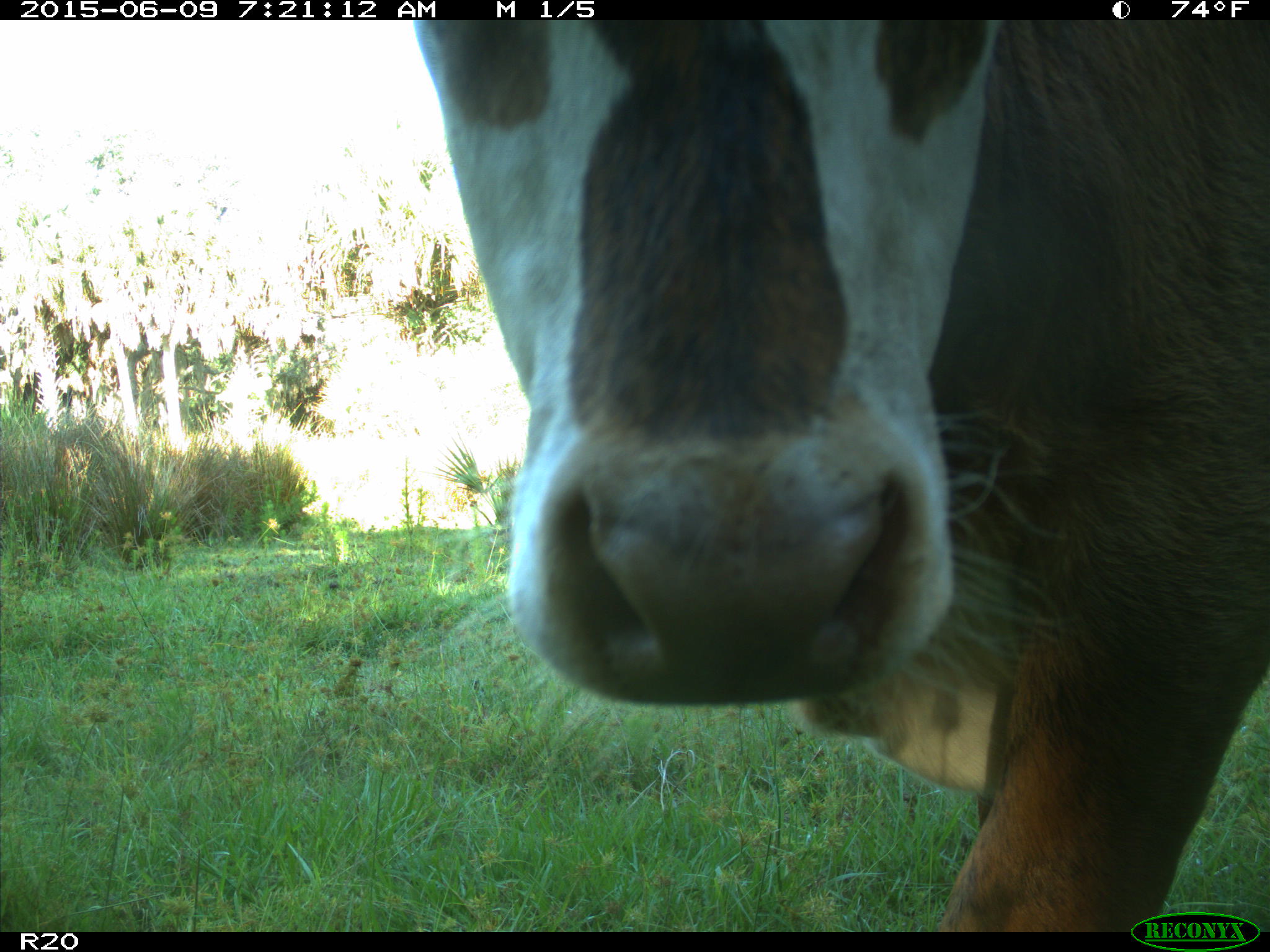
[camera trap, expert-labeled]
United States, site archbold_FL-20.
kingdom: Animalia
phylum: Chordata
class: Mammalia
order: Artiodactyla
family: Bovidae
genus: Bos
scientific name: Bos taurus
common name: domestic cow